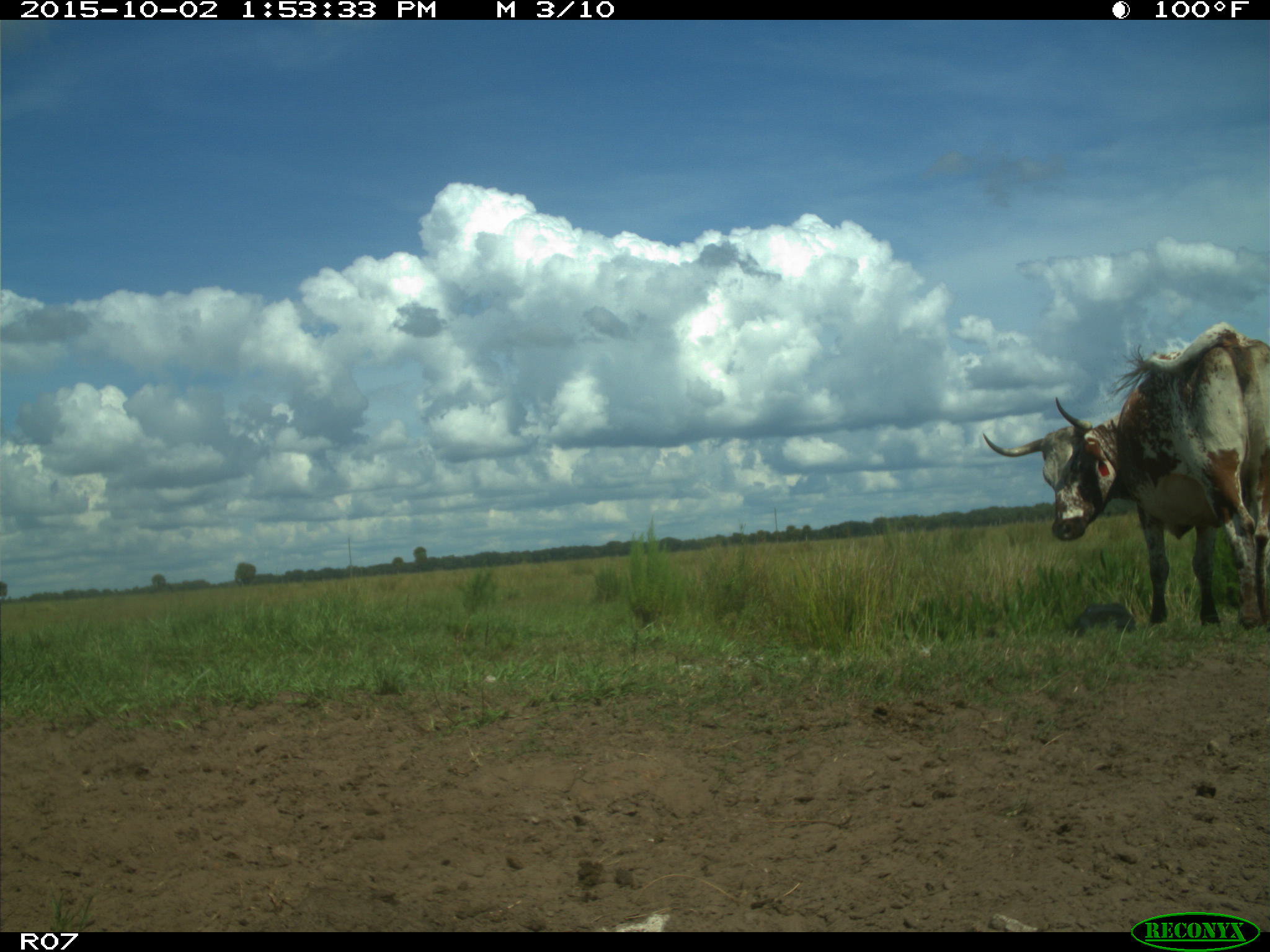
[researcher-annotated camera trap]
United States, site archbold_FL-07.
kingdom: Animalia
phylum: Chordata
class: Mammalia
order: Artiodactyla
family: Bovidae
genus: Bos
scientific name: Bos taurus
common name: domestic cow